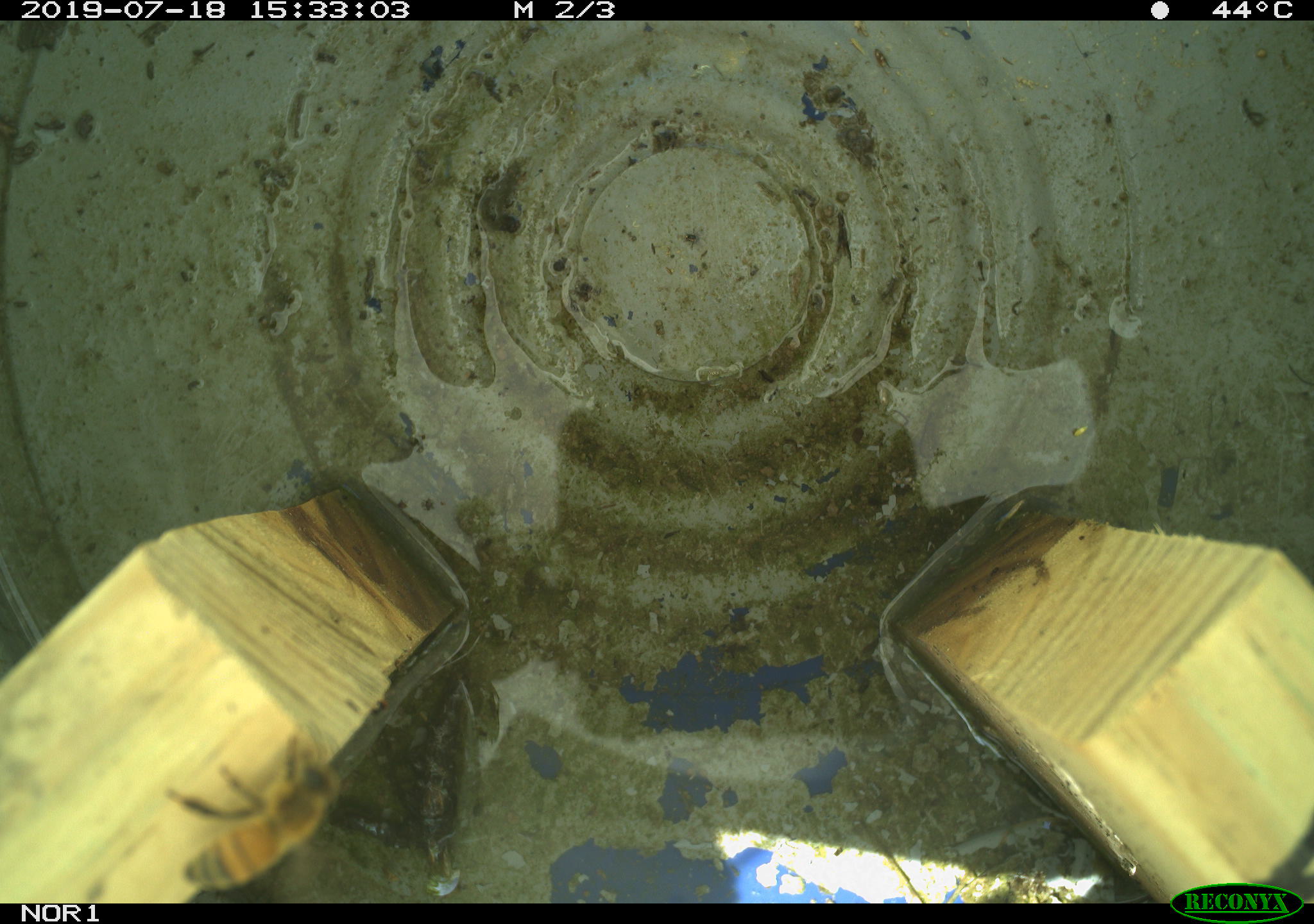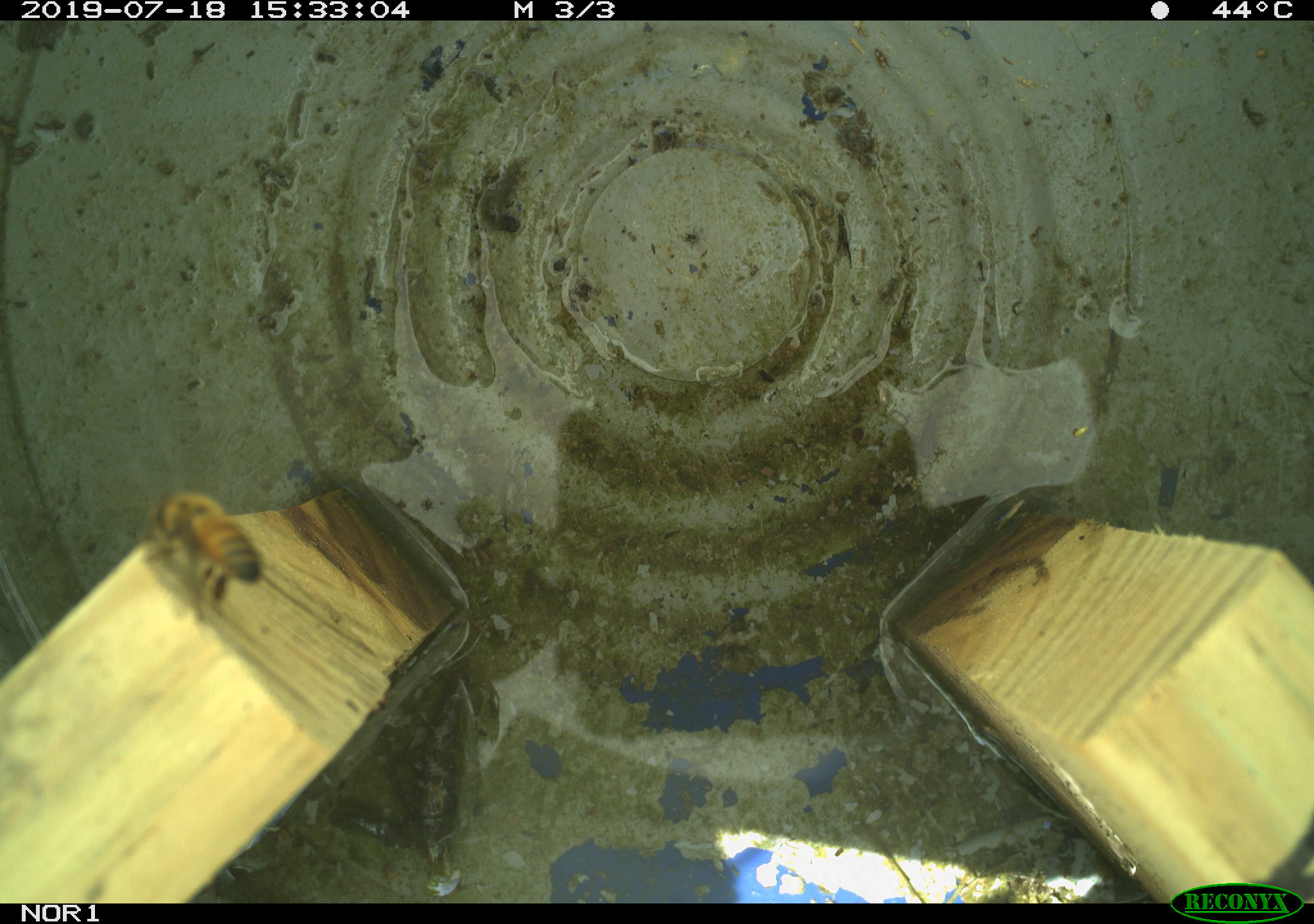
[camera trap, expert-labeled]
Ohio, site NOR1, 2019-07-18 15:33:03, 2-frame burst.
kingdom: Animalia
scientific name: Animalia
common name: animal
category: invertebrate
Invertebrate (animal) (Animalia).